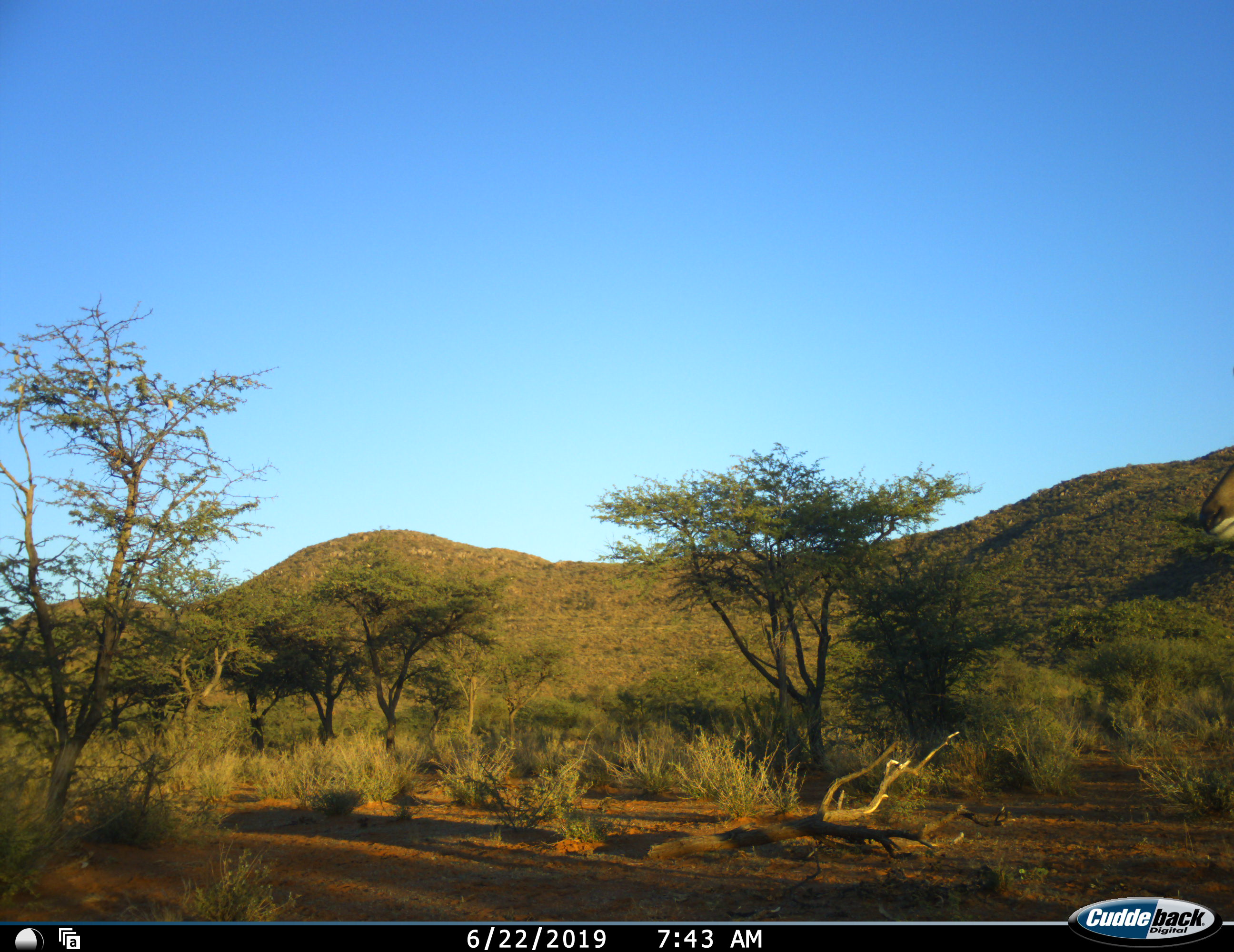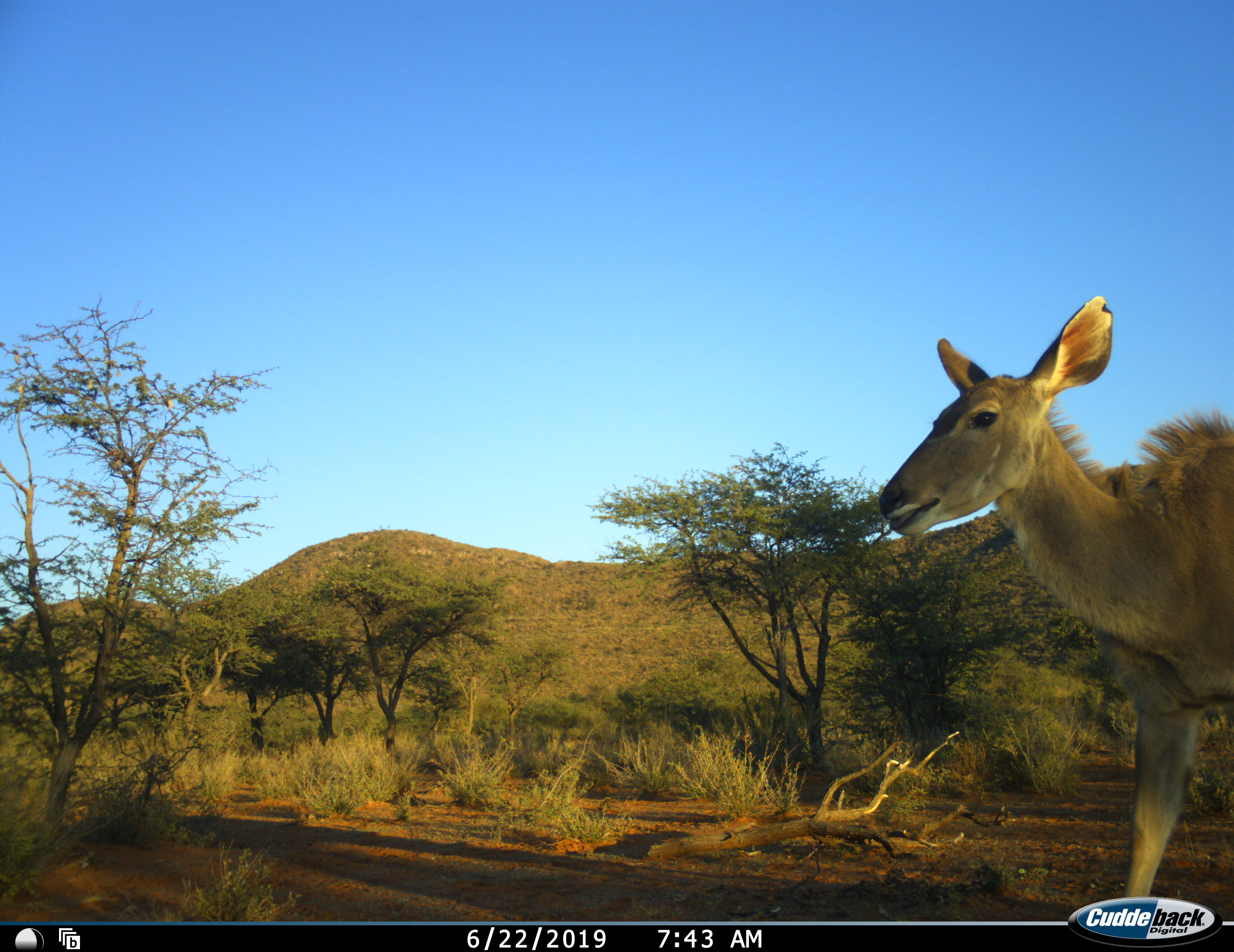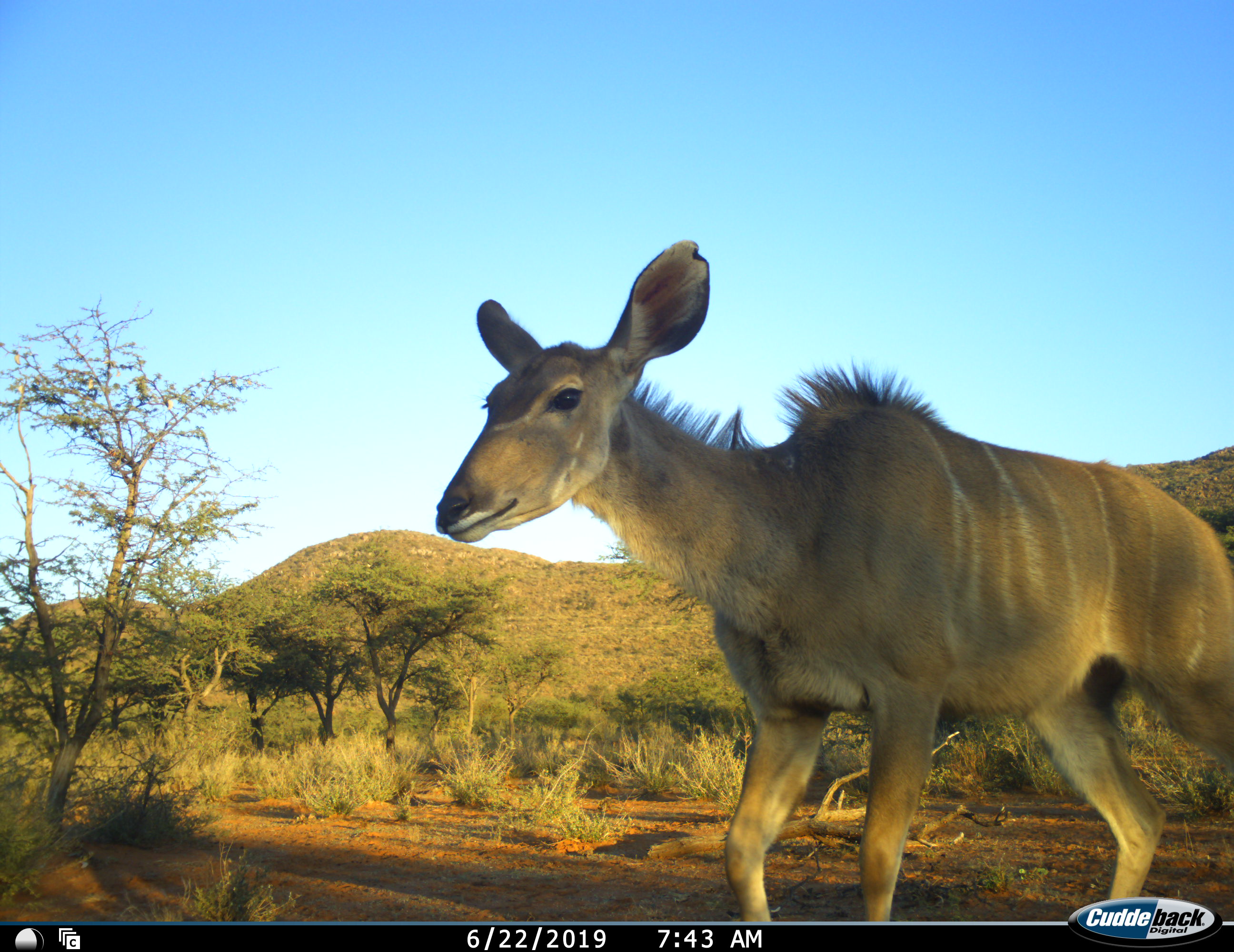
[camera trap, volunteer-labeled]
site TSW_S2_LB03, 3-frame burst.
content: unidentified animal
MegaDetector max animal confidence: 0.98